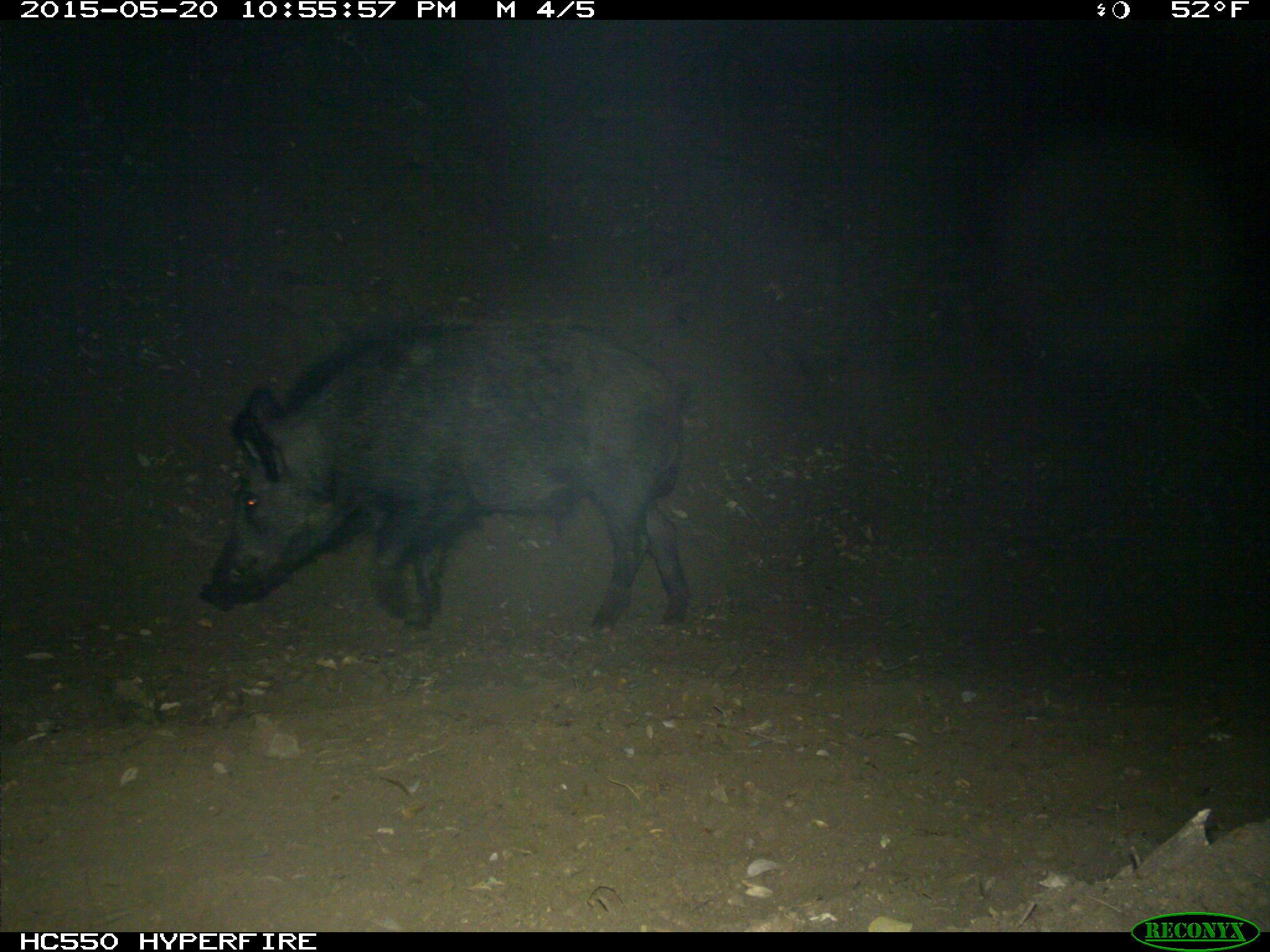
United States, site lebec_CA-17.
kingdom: Animalia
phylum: Chordata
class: Mammalia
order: Artiodactyla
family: Suidae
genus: Sus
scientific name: Sus scrofa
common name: wild boar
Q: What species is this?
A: Sus scrofa (wild boar).